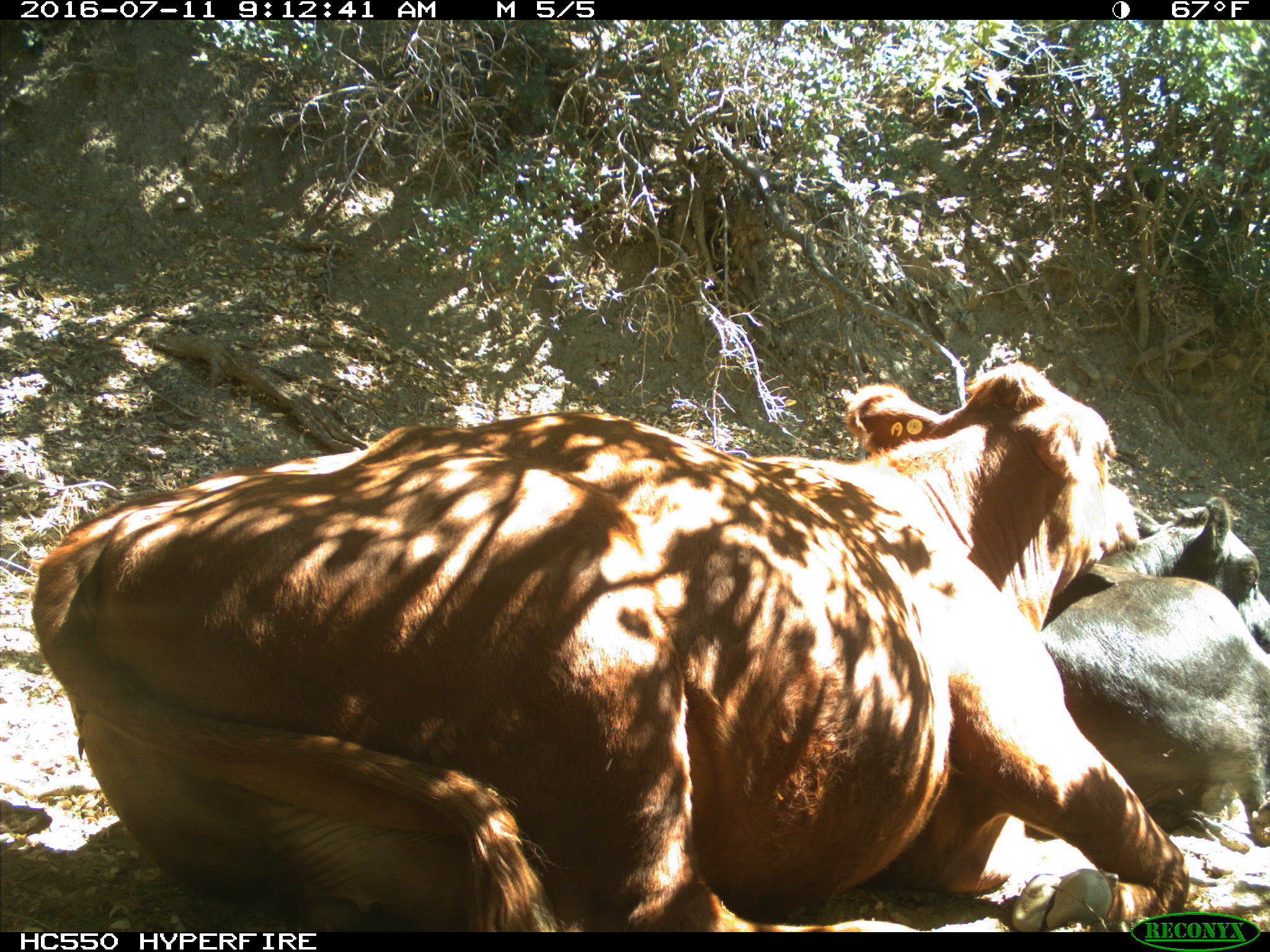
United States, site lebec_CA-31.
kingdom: Animalia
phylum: Chordata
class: Mammalia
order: Artiodactyla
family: Bovidae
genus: Bos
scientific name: Bos taurus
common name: domestic cow